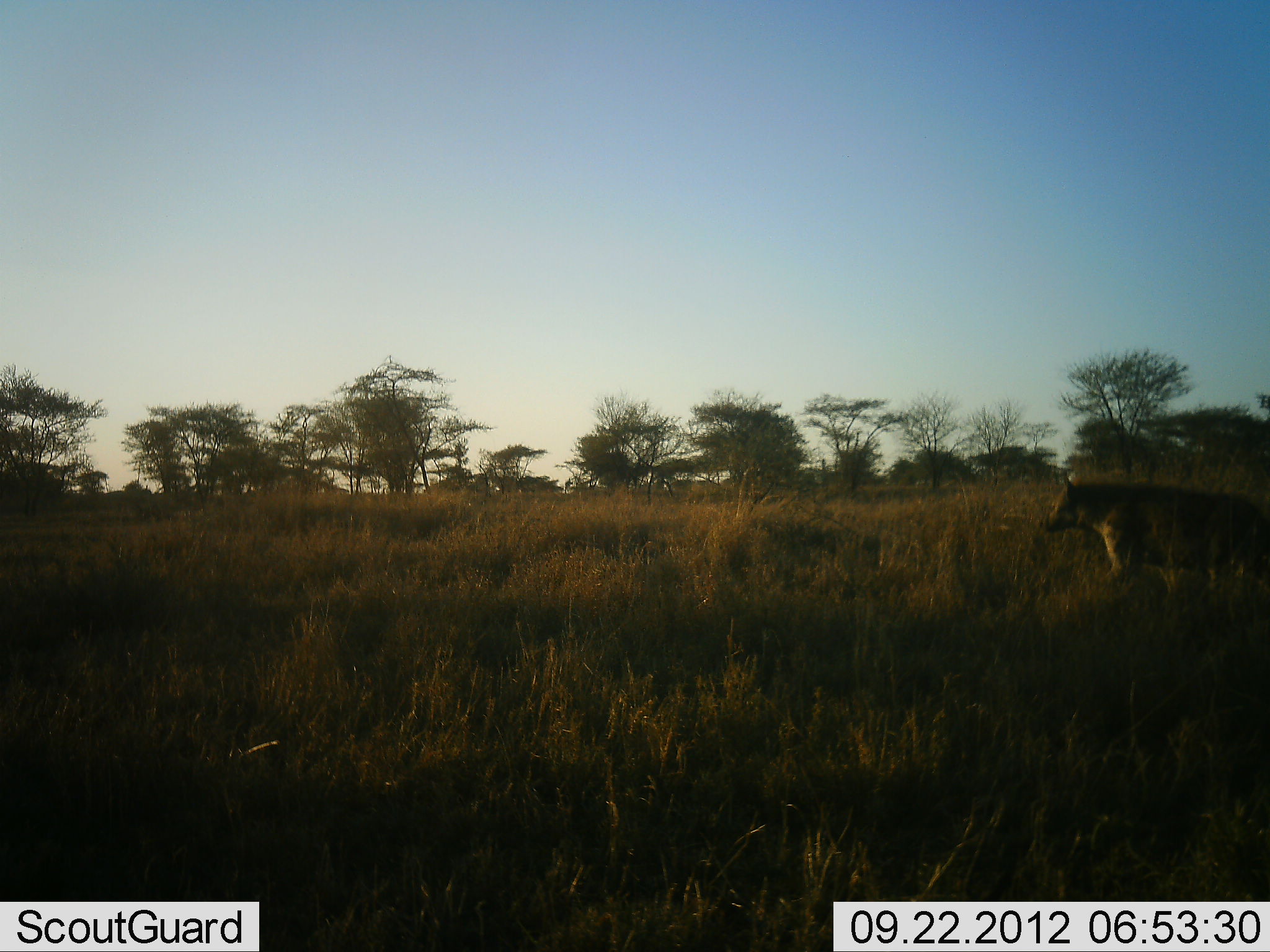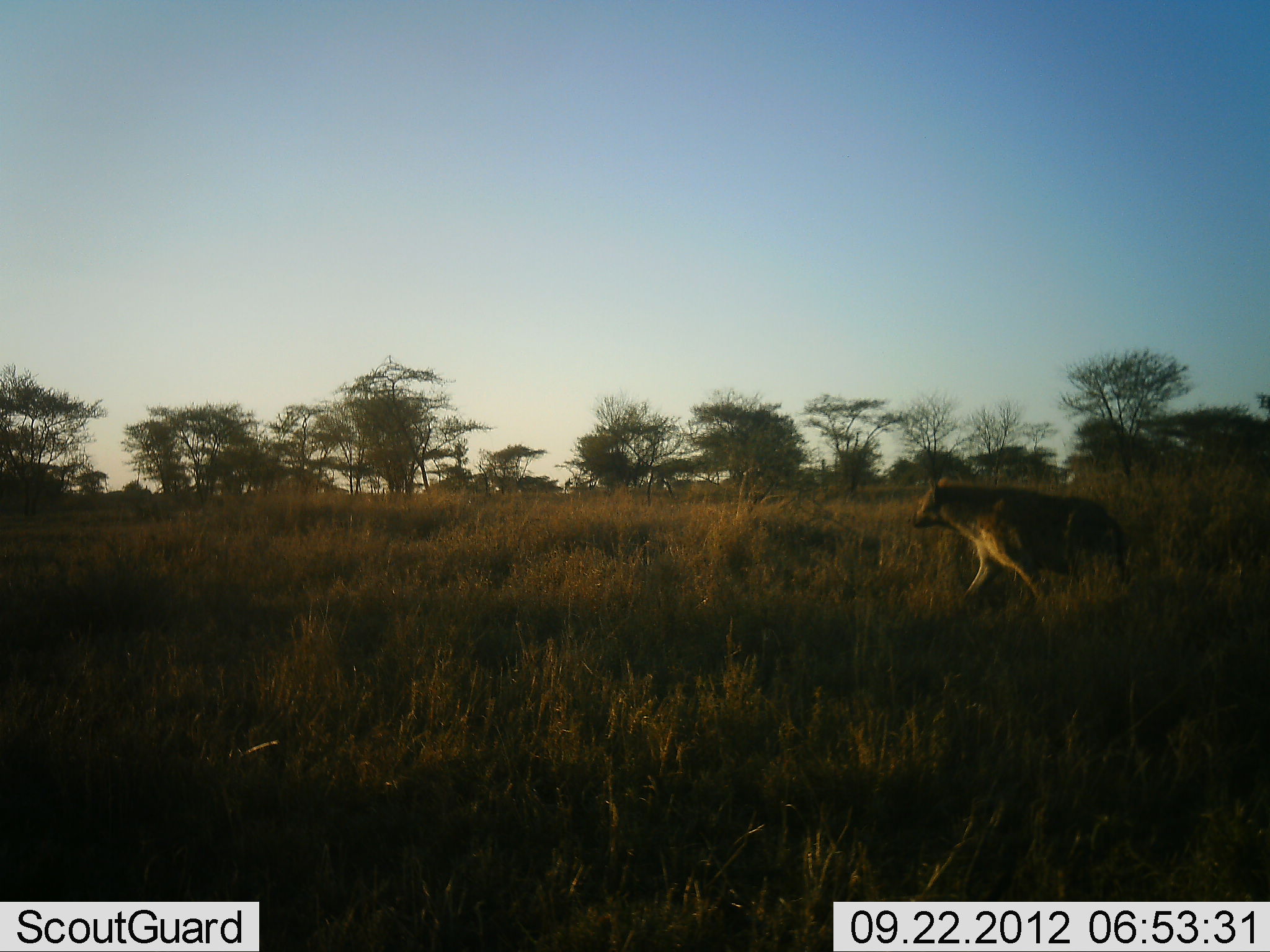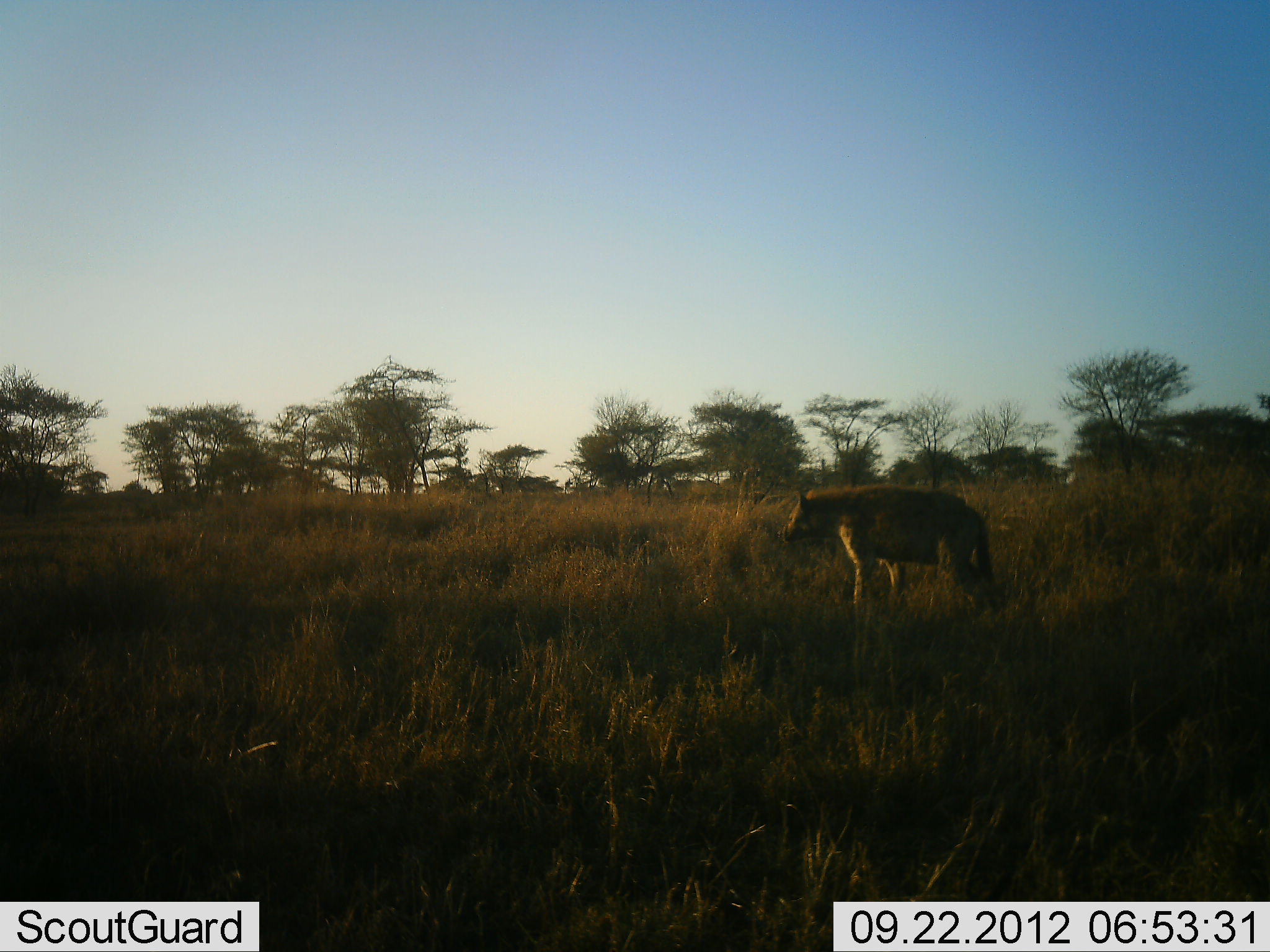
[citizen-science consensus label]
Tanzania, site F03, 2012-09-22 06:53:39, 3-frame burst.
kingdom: Animalia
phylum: Chordata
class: Mammalia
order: Carnivora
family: Hyaenidae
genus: Crocuta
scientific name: Crocuta crocuta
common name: spotted hyena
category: hyenaspotted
Hyenaspotted (spotted hyena) (Crocuta crocuta), count 1. Behavior (volunteer vote fractions): standing 10%, resting 0%, moving 90%, interacting 0%. Young present (vote fraction): 0%. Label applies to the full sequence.